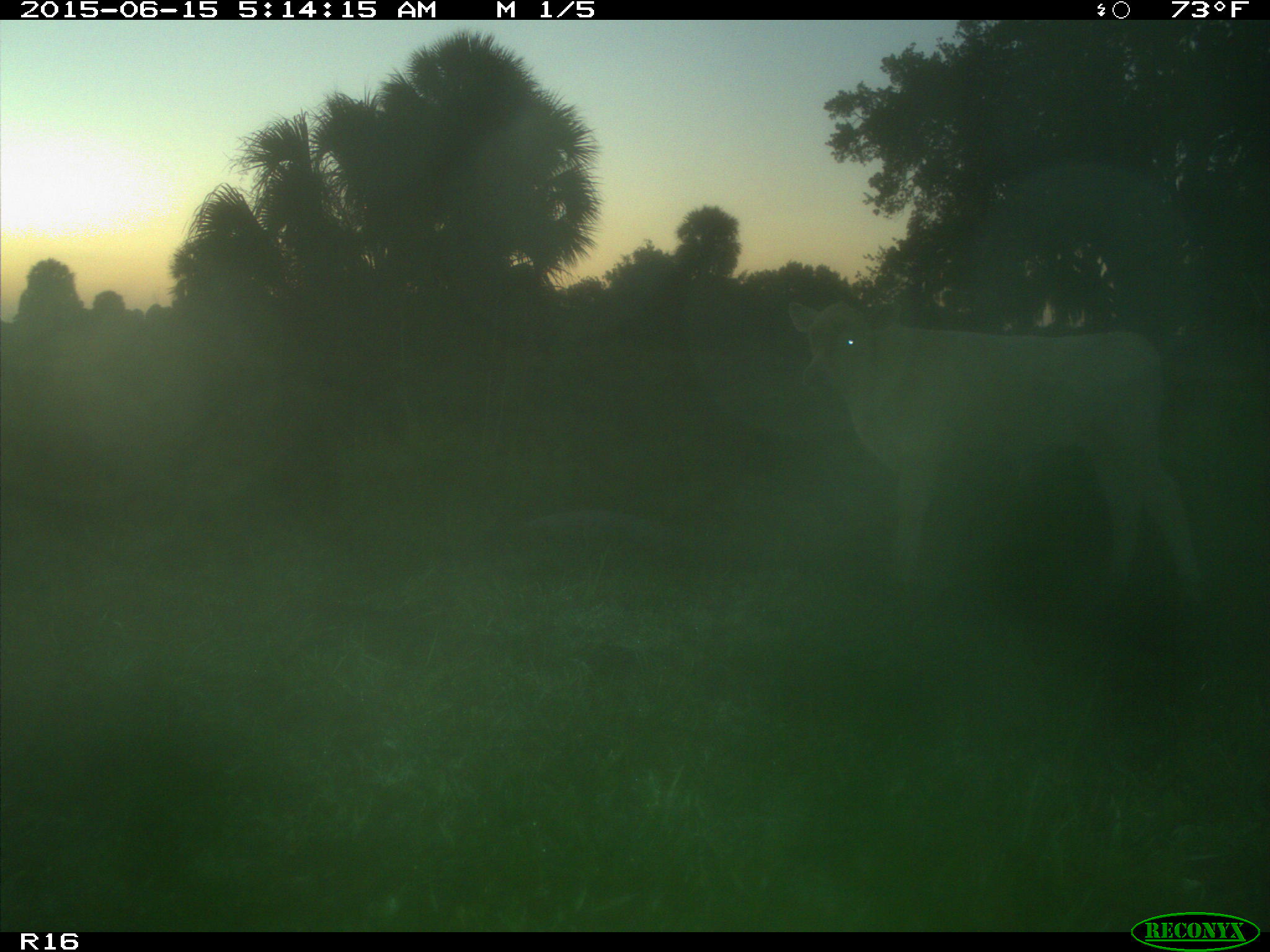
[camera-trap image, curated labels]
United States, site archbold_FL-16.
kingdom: Animalia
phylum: Chordata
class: Mammalia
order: Artiodactyla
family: Bovidae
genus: Bos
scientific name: Bos taurus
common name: domestic cow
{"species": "Bos taurus (domestic cow)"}